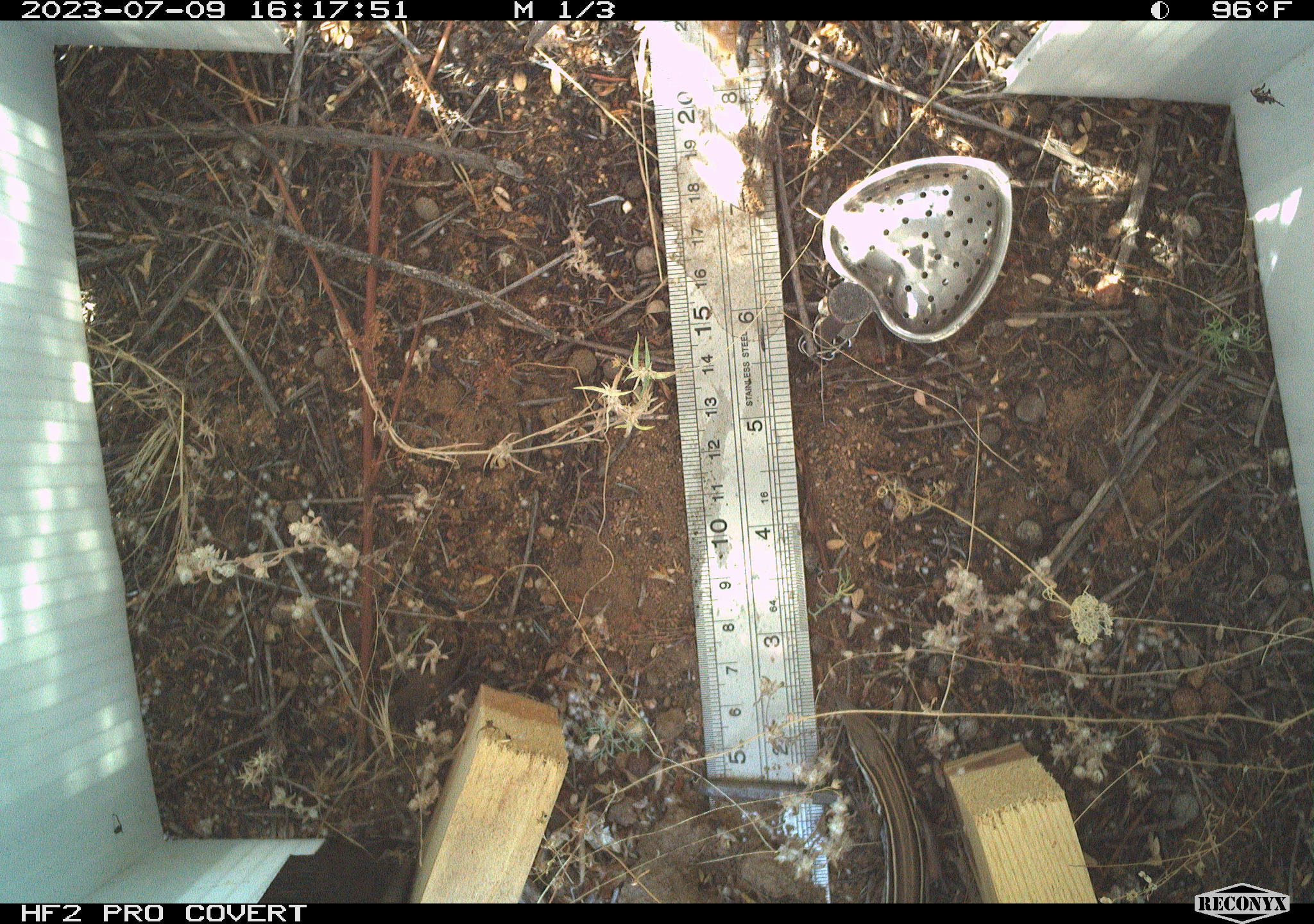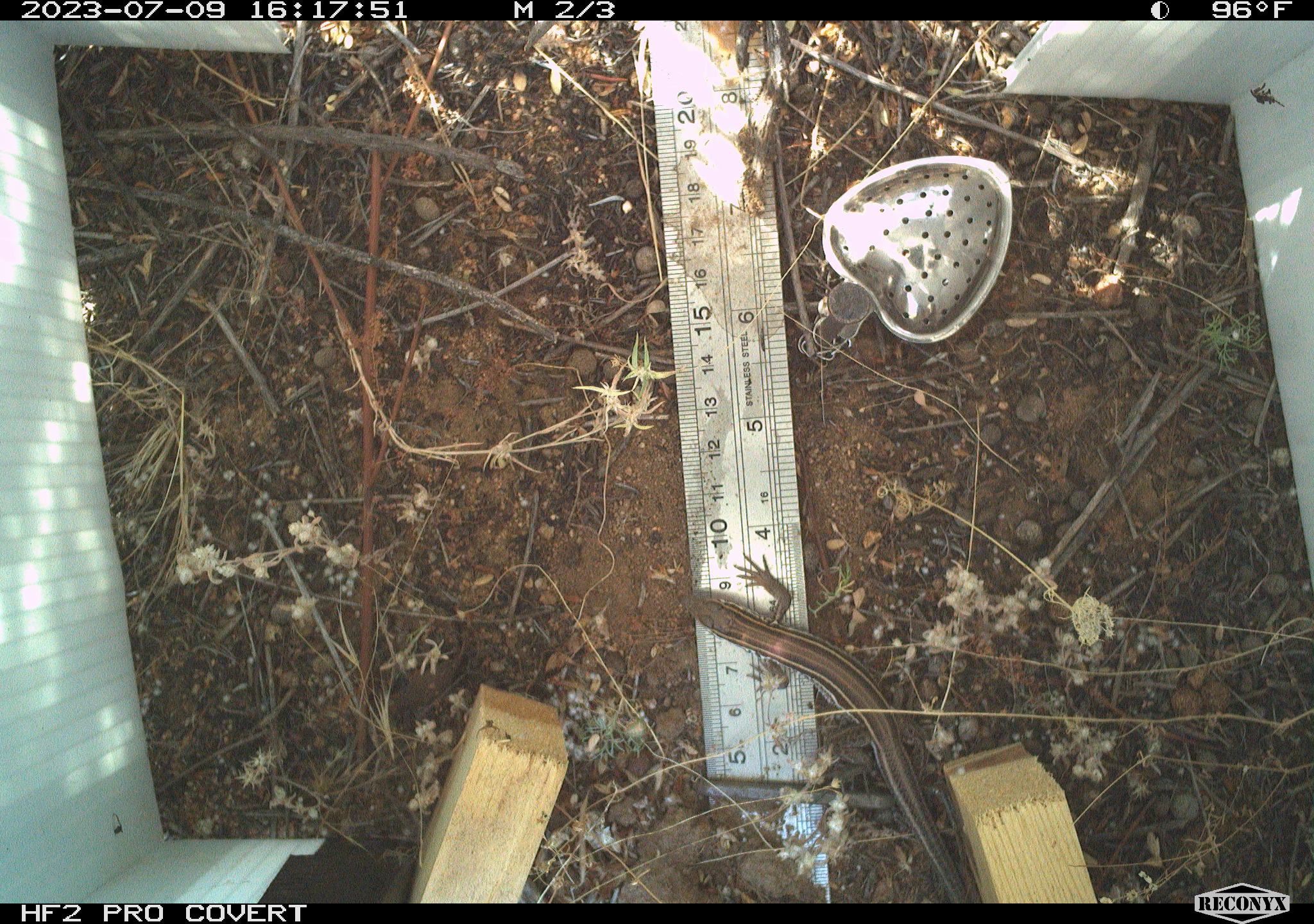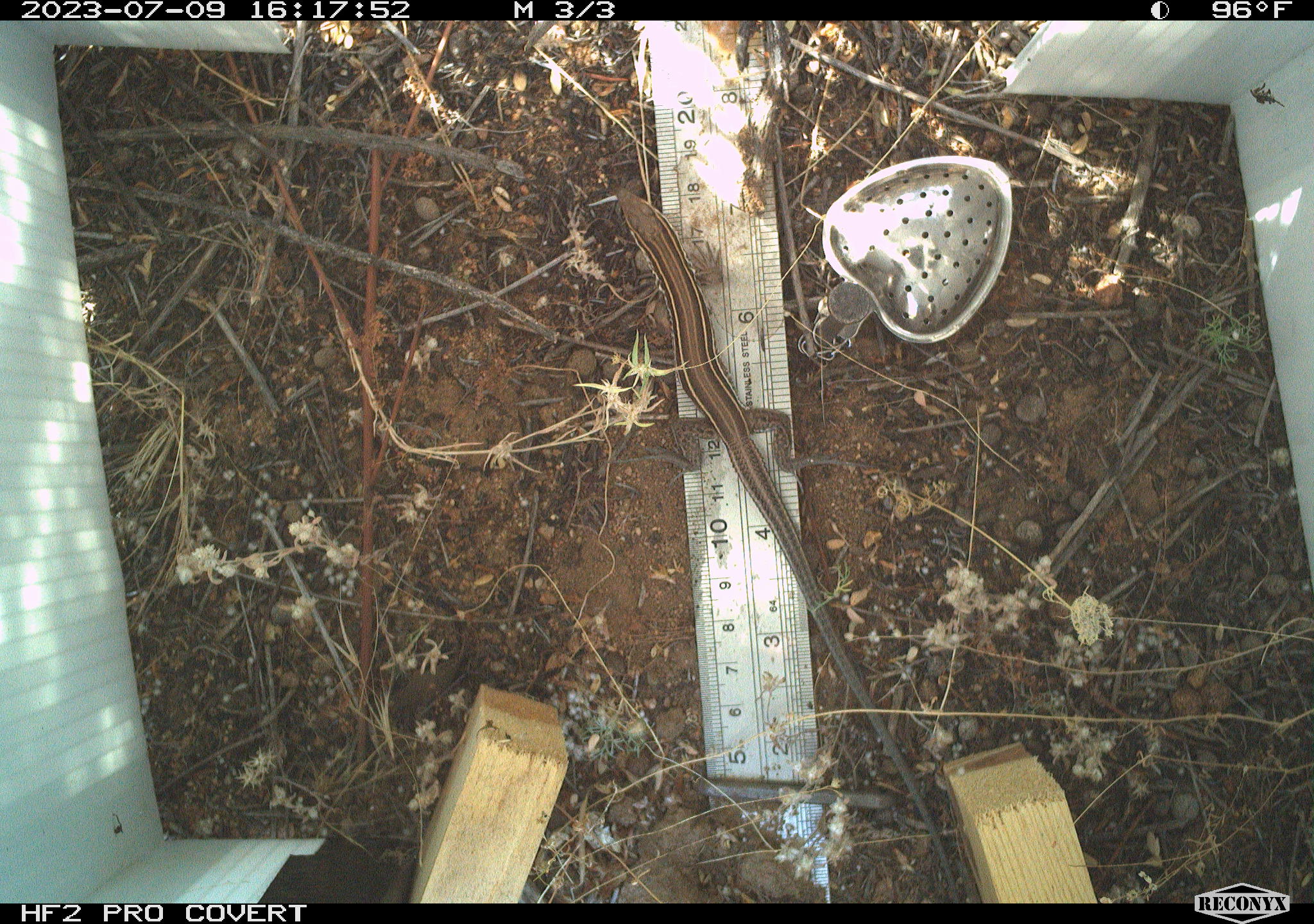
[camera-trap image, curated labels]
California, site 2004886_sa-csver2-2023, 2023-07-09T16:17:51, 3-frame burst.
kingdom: Animalia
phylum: Chordata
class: Reptilia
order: Squamata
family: Teiidae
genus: Aspidoscelis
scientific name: Aspidoscelis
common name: whiptail lizards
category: aspidoscelis species